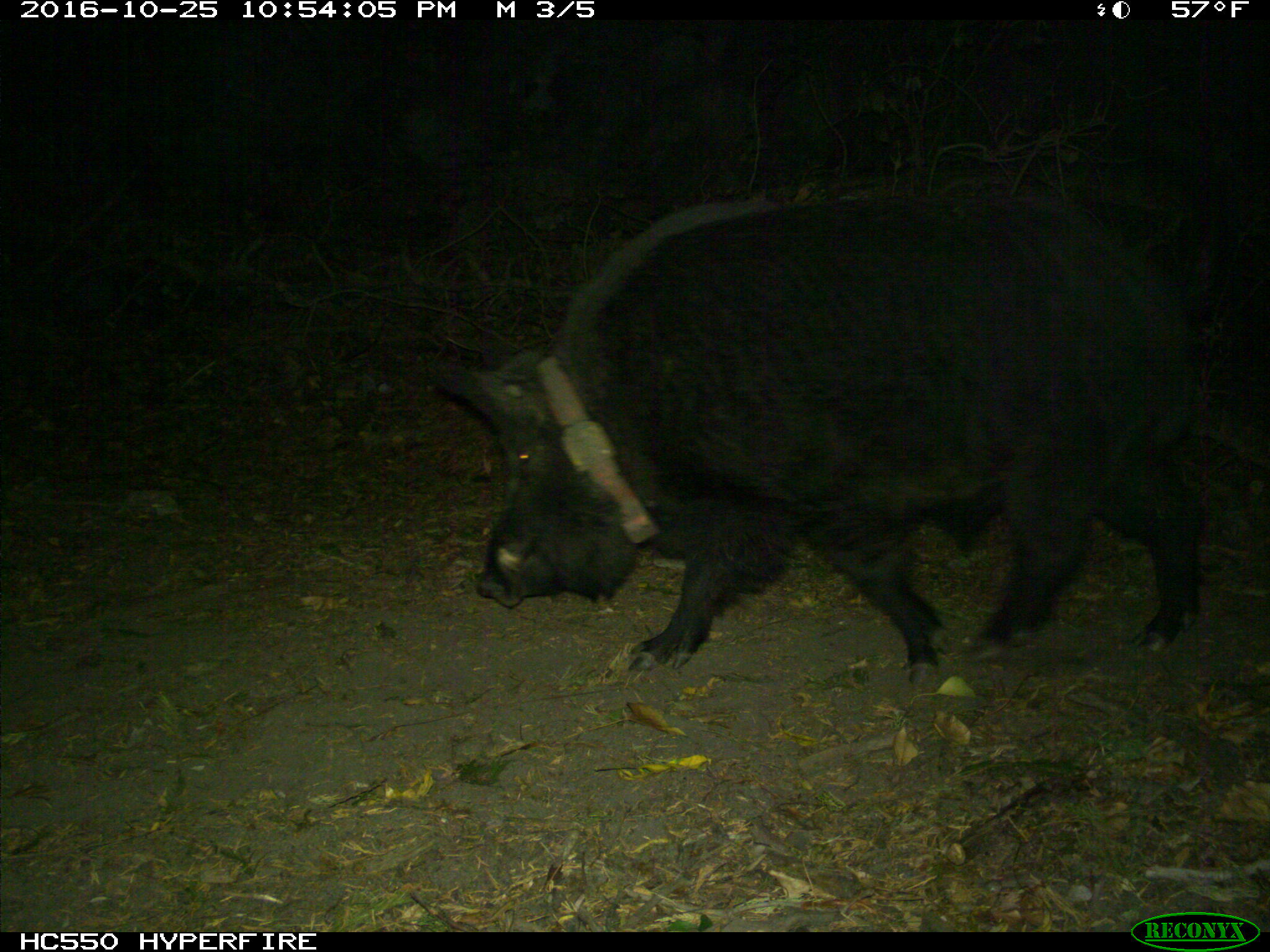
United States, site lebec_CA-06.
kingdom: Animalia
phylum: Chordata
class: Mammalia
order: Artiodactyla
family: Suidae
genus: Sus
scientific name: Sus scrofa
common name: wild boar